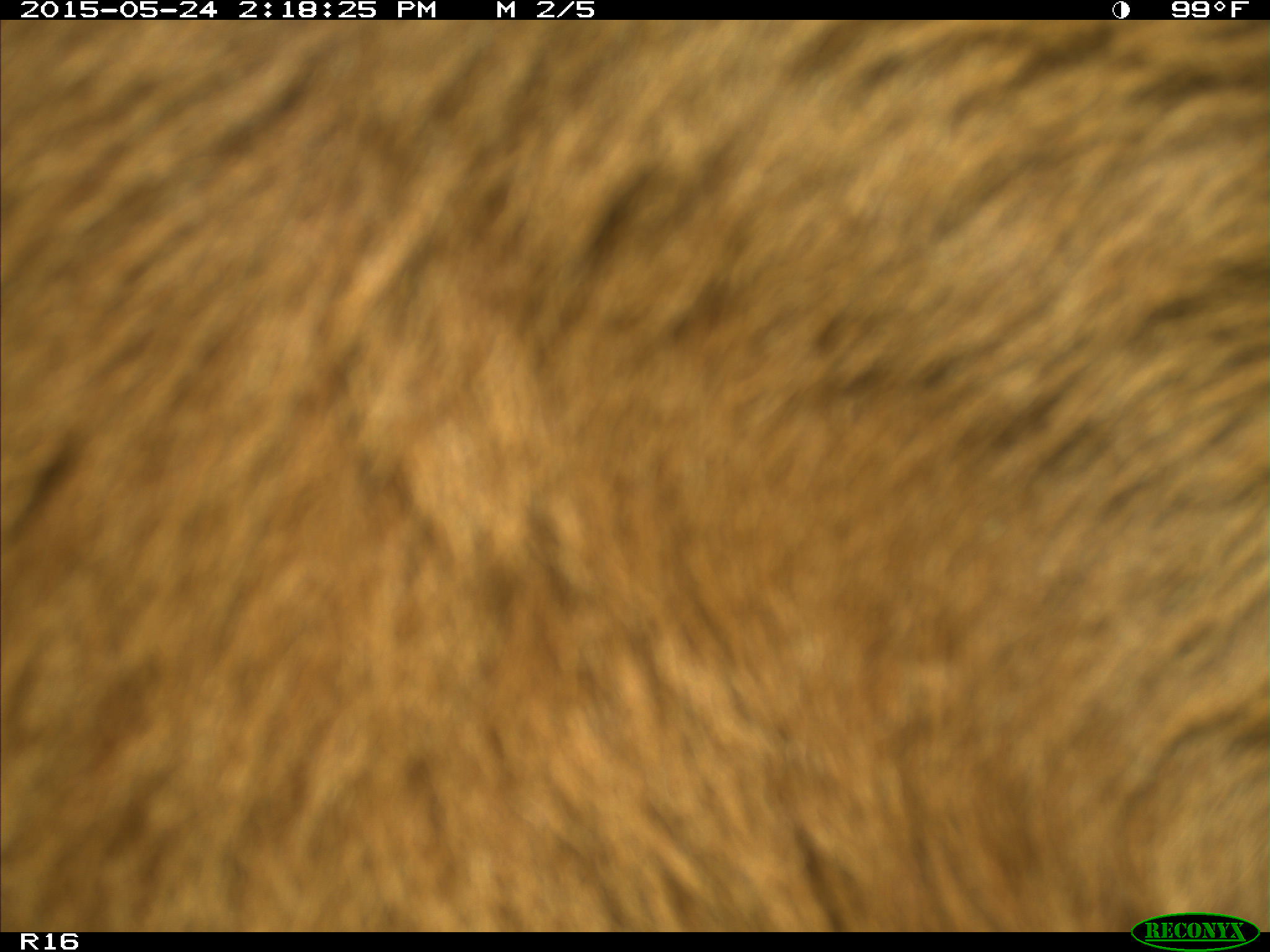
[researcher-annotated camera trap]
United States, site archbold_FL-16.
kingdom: Animalia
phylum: Chordata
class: Mammalia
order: Artiodactyla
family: Bovidae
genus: Bos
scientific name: Bos taurus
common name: domestic cow